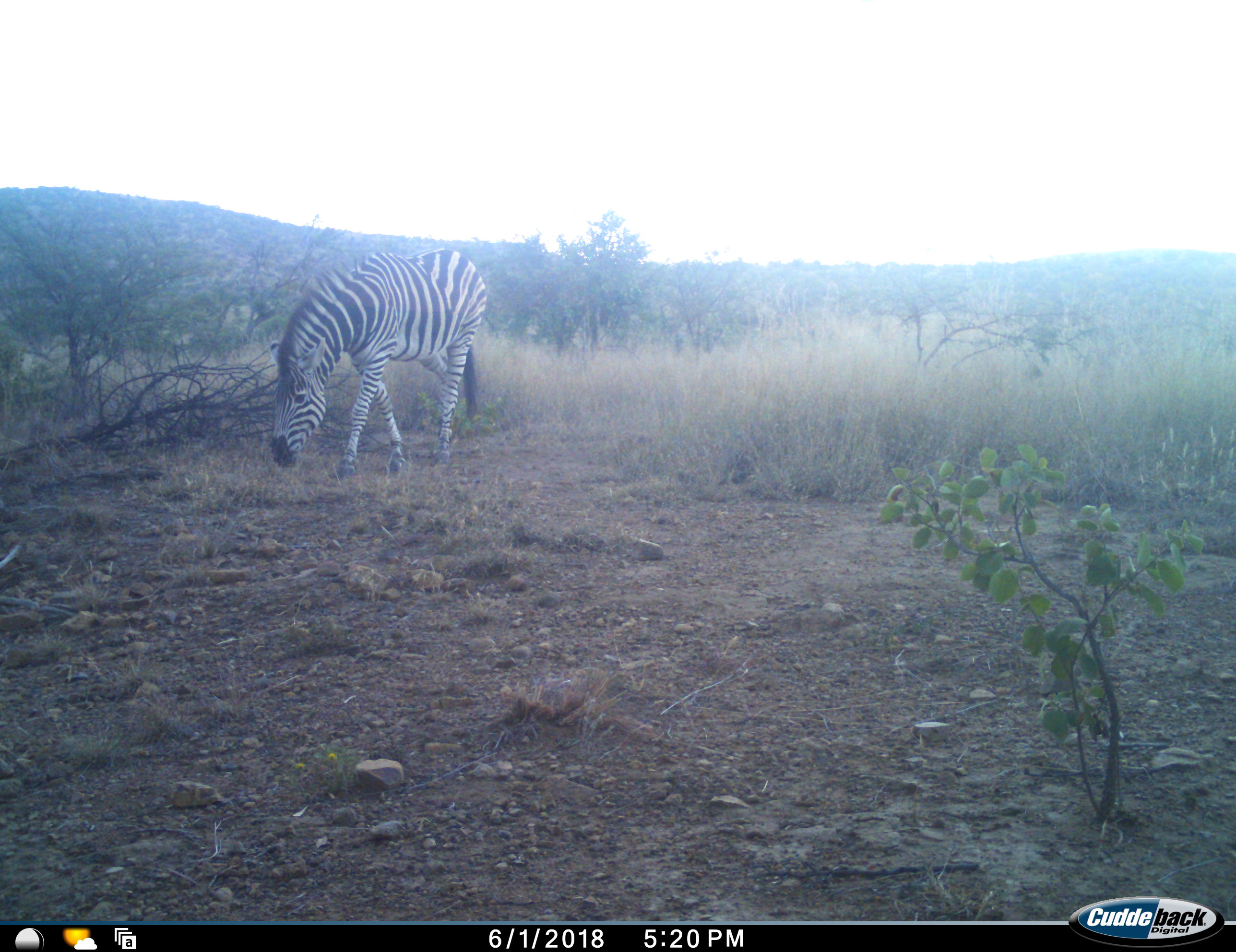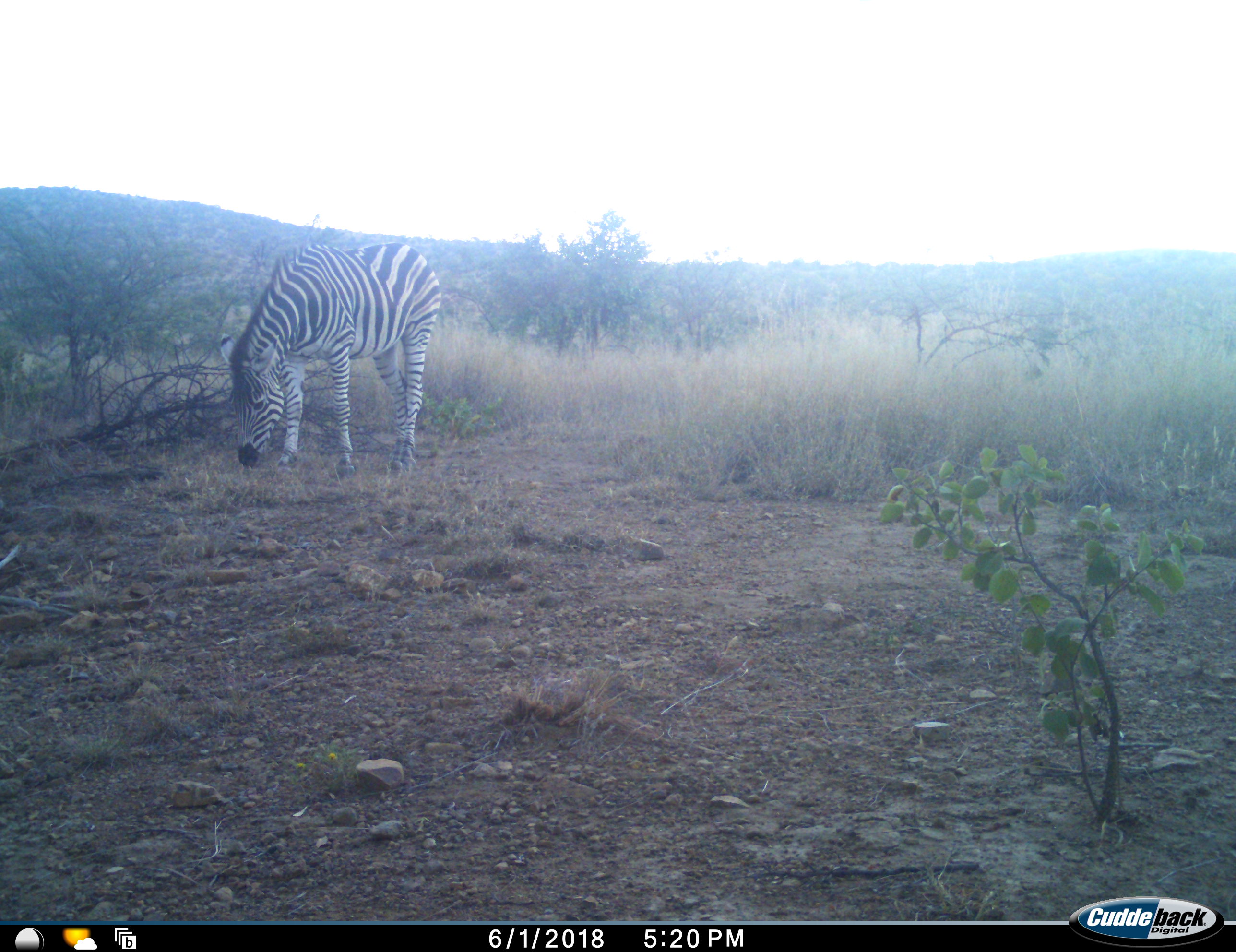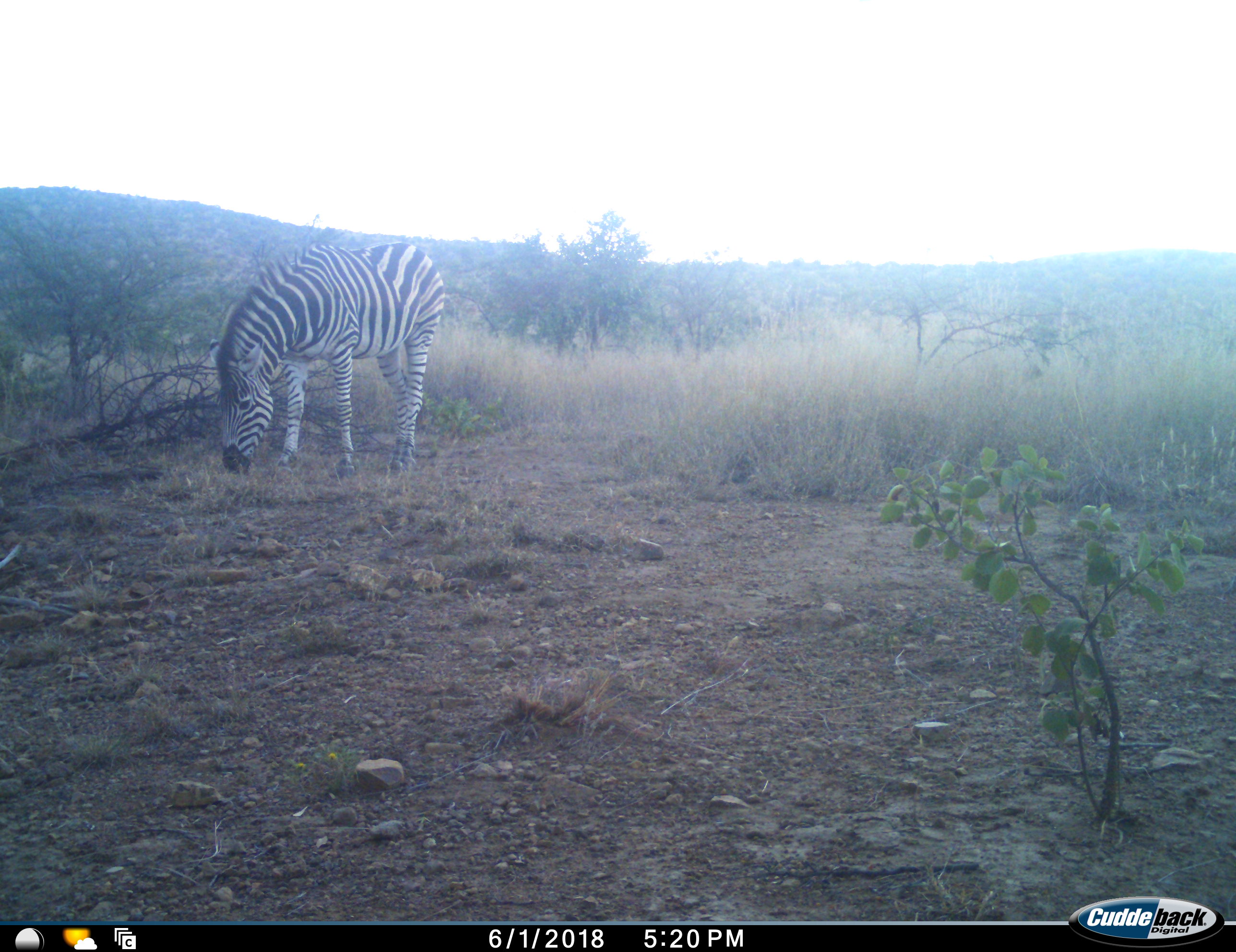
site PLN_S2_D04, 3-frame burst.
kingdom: Animalia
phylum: Chordata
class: Mammalia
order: Perissodactyla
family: Equidae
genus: Equus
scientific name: Equus quagga burchellii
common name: burchell's zebra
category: zebraburchells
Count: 1.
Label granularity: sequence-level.